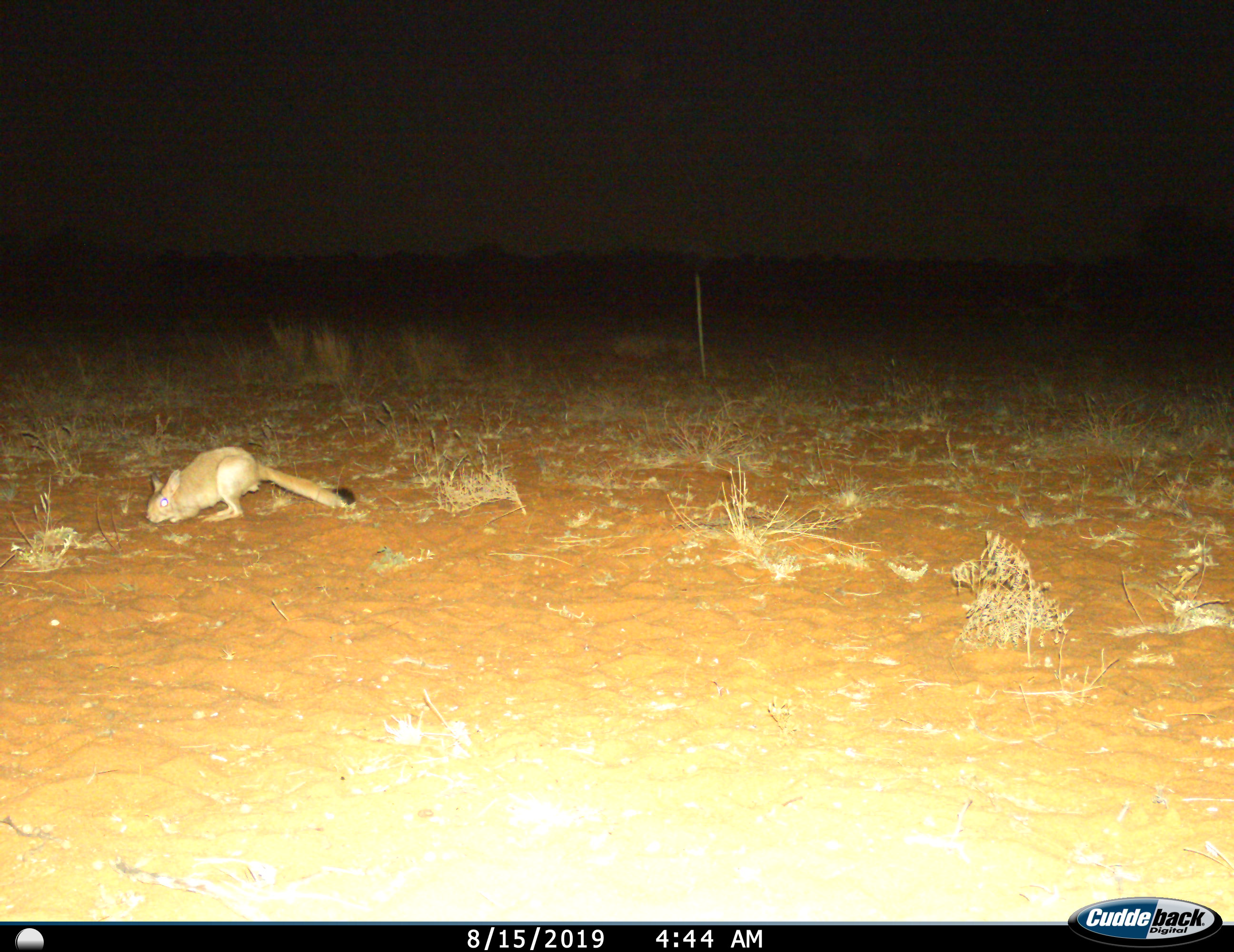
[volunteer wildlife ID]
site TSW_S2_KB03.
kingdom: Animalia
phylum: Chordata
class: Mammalia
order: Rodentia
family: Pedetidae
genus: Pedetes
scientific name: Pedetes capensis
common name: springhare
Springhare (Pedetes capensis), count 1. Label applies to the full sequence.